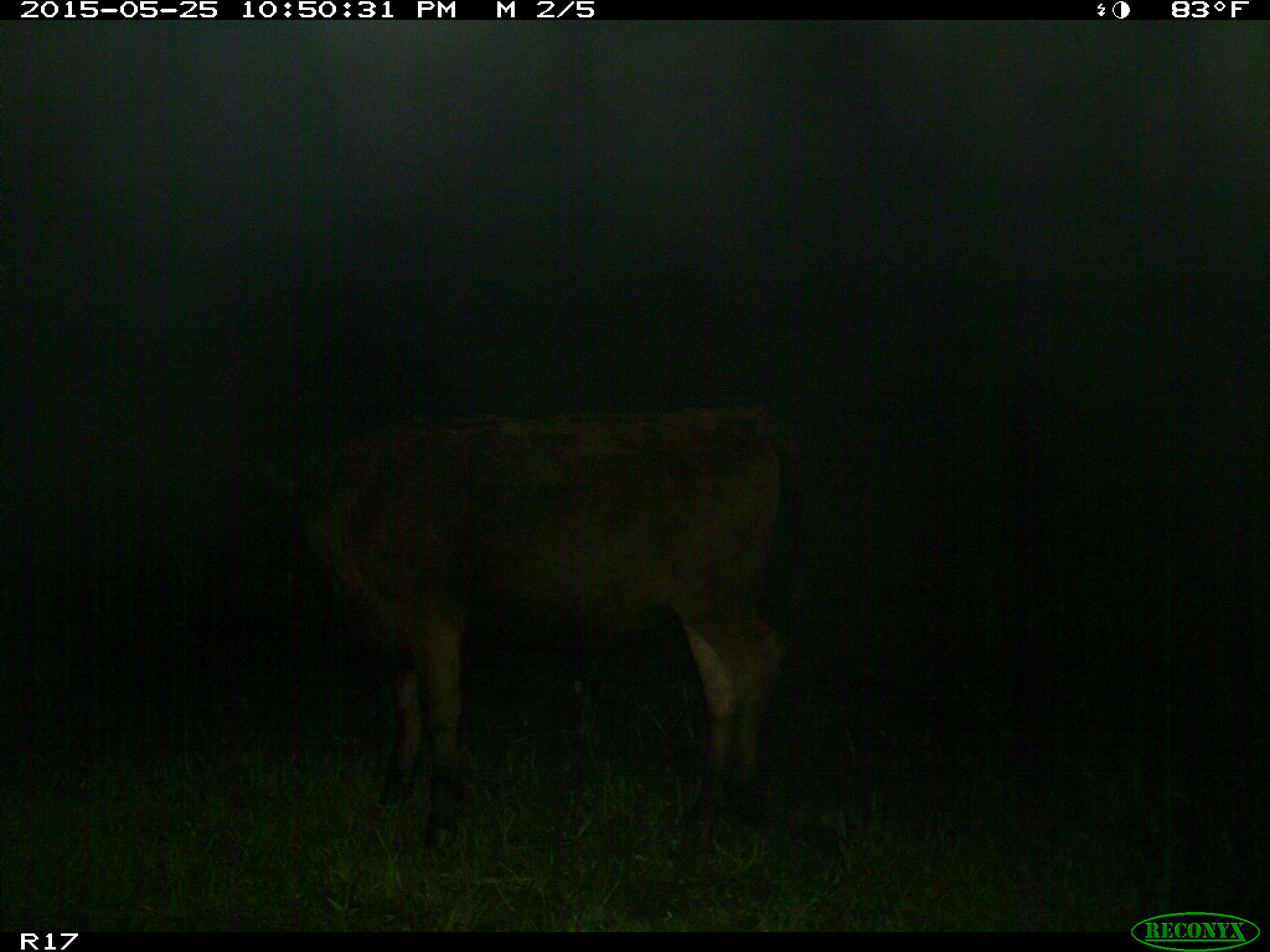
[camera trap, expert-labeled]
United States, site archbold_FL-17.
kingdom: Animalia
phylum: Chordata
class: Mammalia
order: Artiodactyla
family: Bovidae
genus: Bos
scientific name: Bos taurus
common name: domestic cow